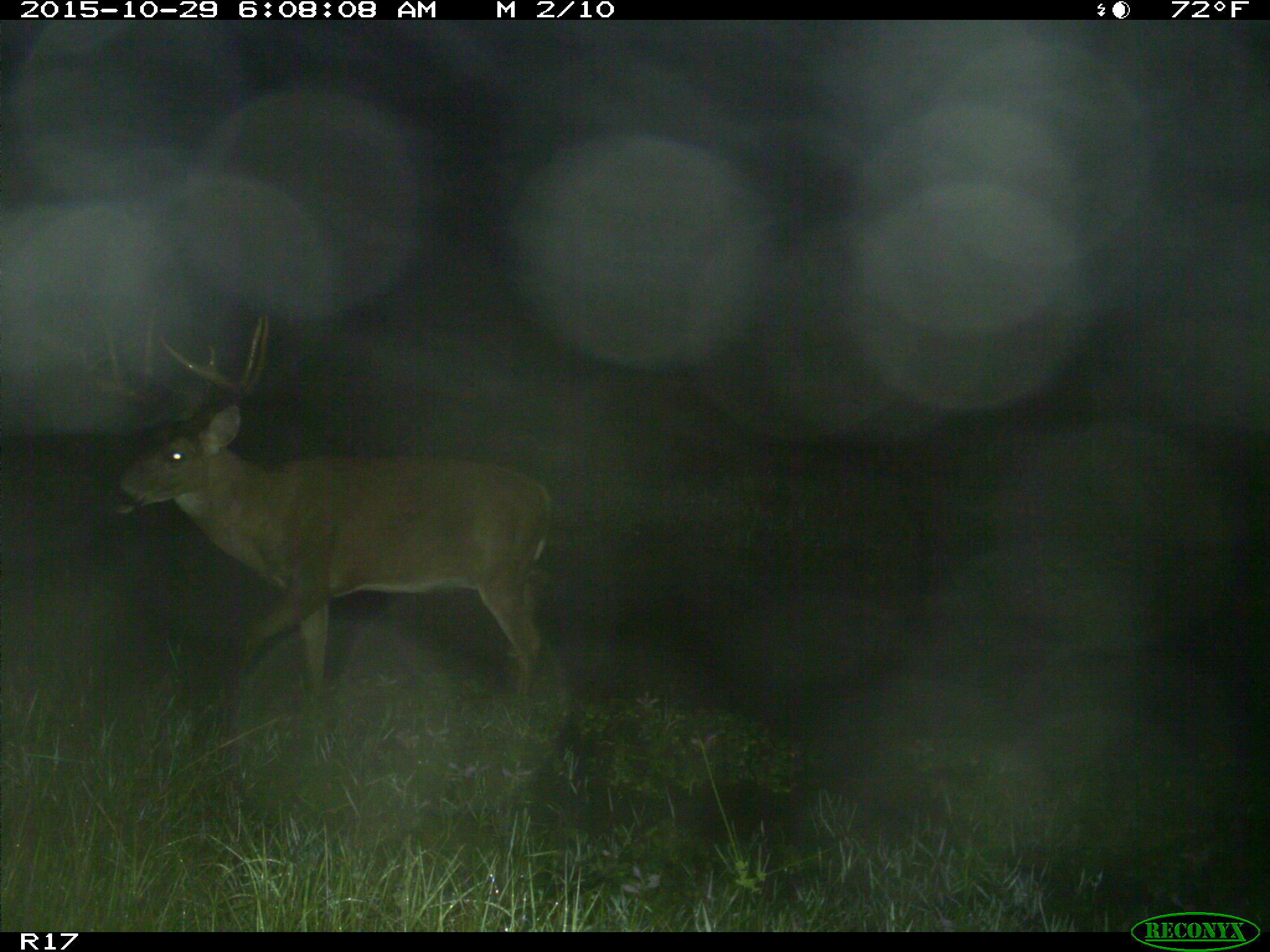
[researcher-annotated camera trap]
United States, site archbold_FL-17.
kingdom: Animalia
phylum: Chordata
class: Mammalia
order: Artiodactyla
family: Cervidae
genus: Odocoileus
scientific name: Odocoileus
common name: deer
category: unidentified deer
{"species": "unidentified deer (deer) (Odocoileus)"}